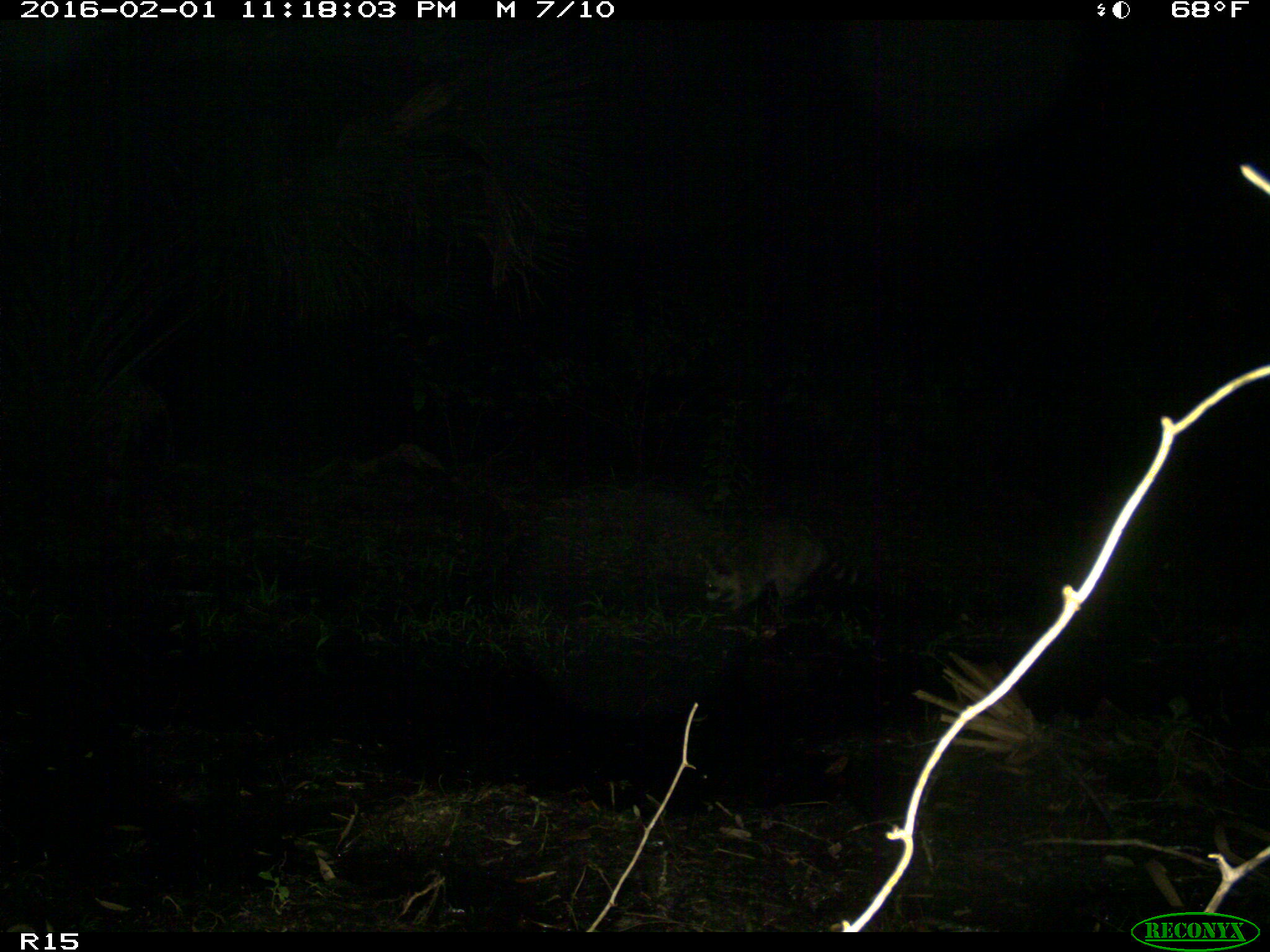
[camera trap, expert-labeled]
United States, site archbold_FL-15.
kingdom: Animalia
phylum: Chordata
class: Mammalia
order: Carnivora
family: Procyonidae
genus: Procyon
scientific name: Procyon lotor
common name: common raccoon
Procyon lotor (common raccoon).